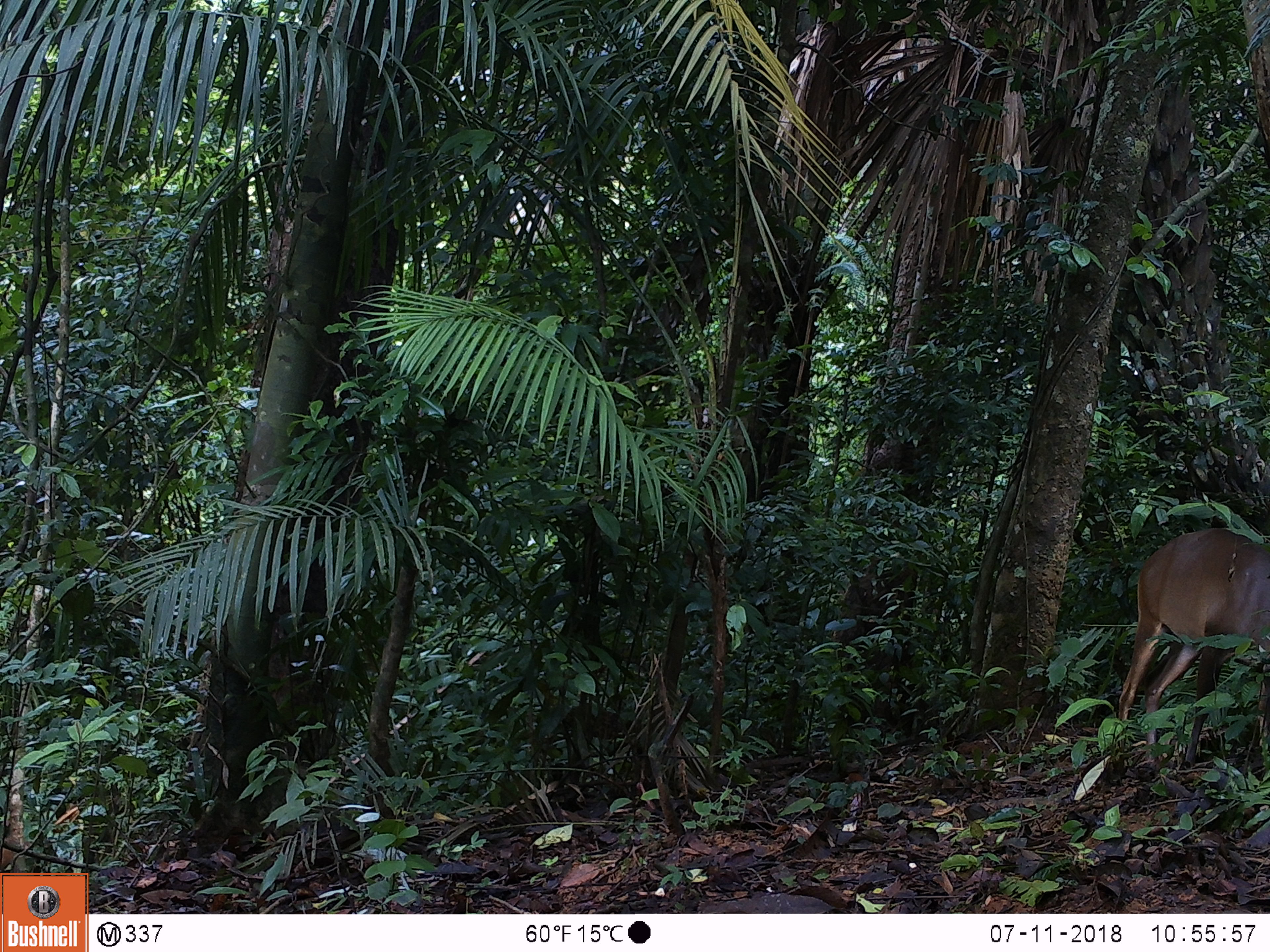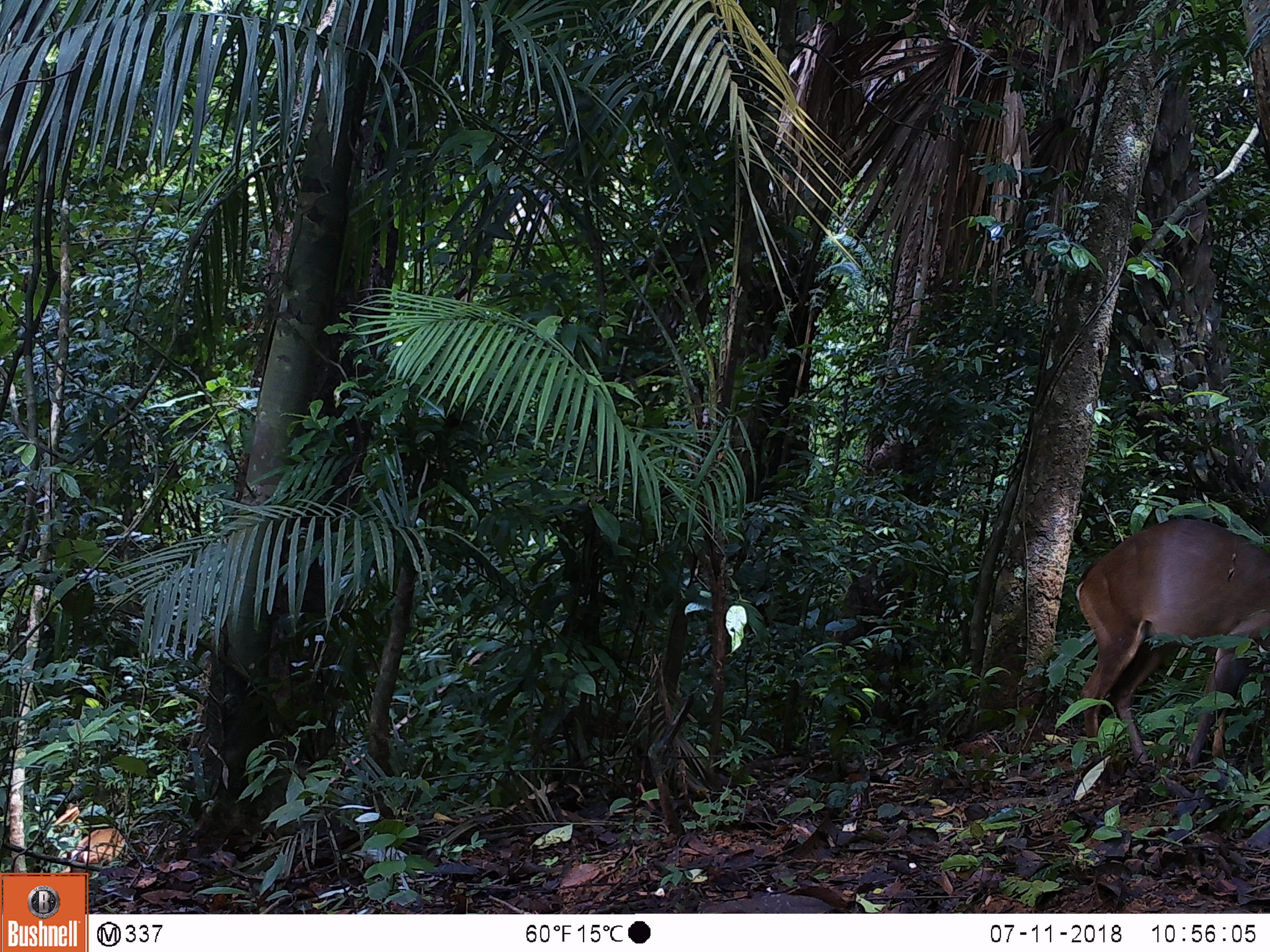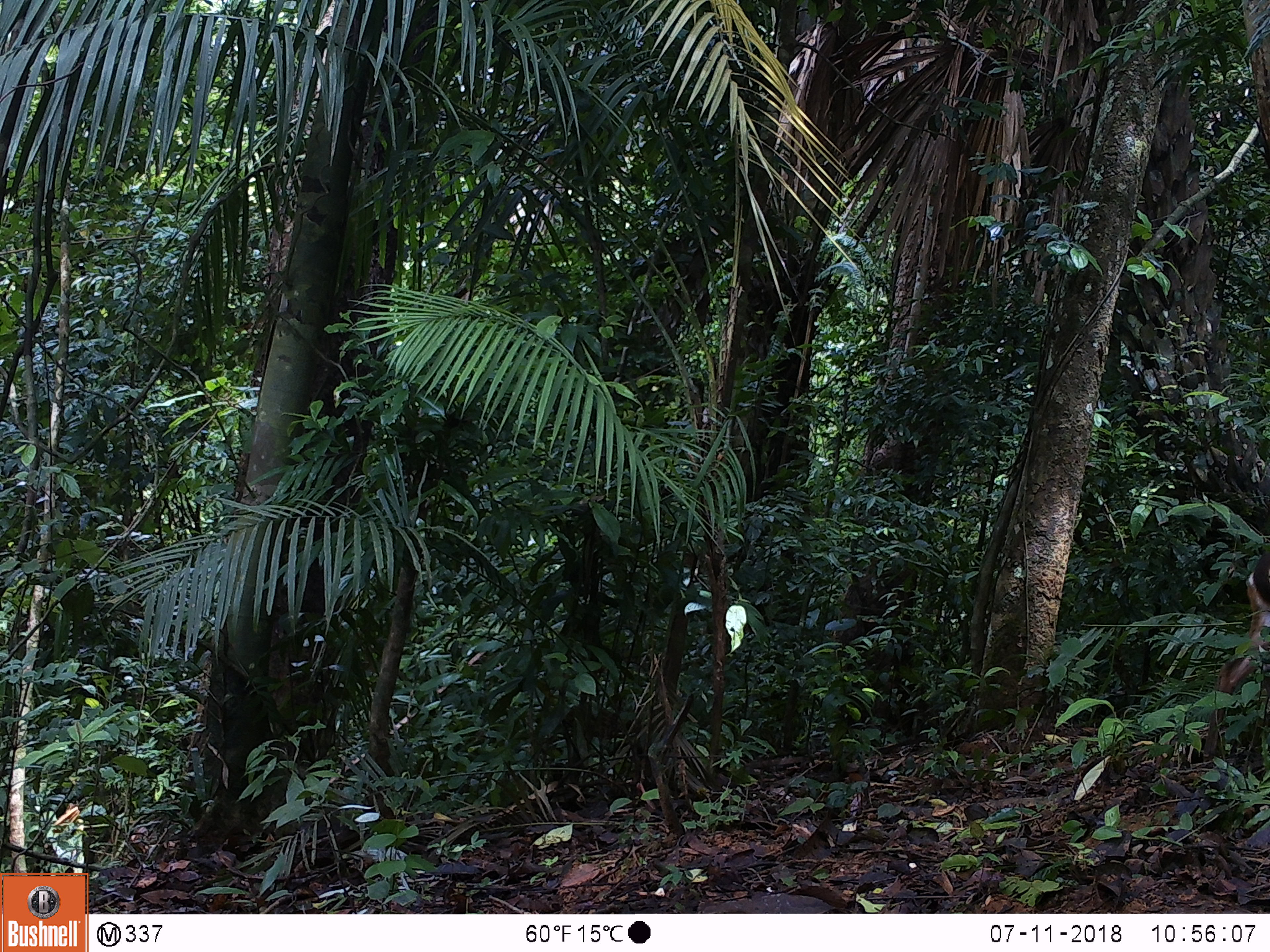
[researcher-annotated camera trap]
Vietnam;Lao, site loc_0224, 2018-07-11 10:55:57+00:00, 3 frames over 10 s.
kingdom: Animalia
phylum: Chordata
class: Mammalia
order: Artiodactyla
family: Cervidae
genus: Muntiacus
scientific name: Muntiacus vuquangensis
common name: large-antlered muntjac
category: large antlered muntjac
Large antlered muntjac (large-antlered muntjac) (Muntiacus vuquangensis). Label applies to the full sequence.